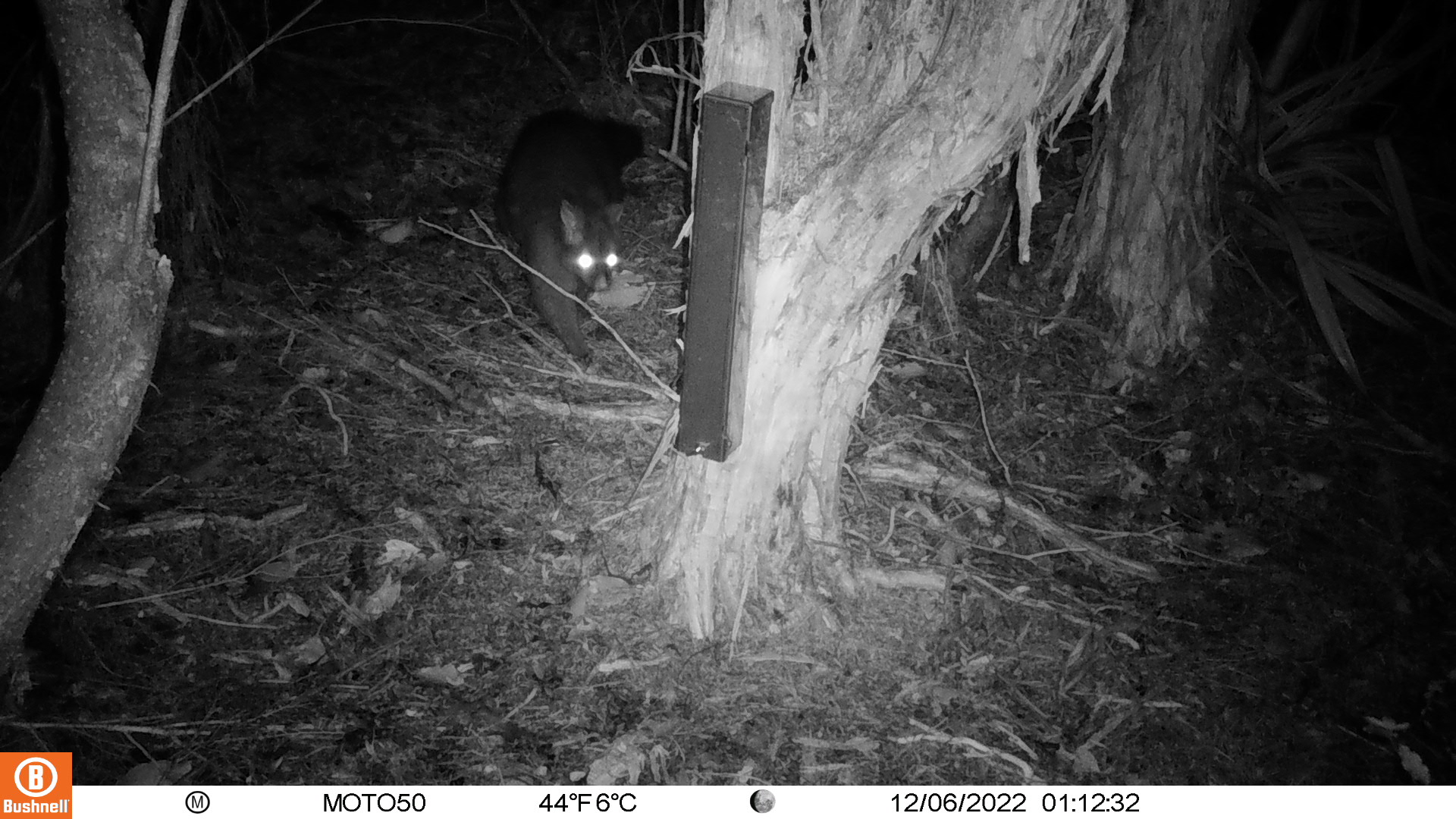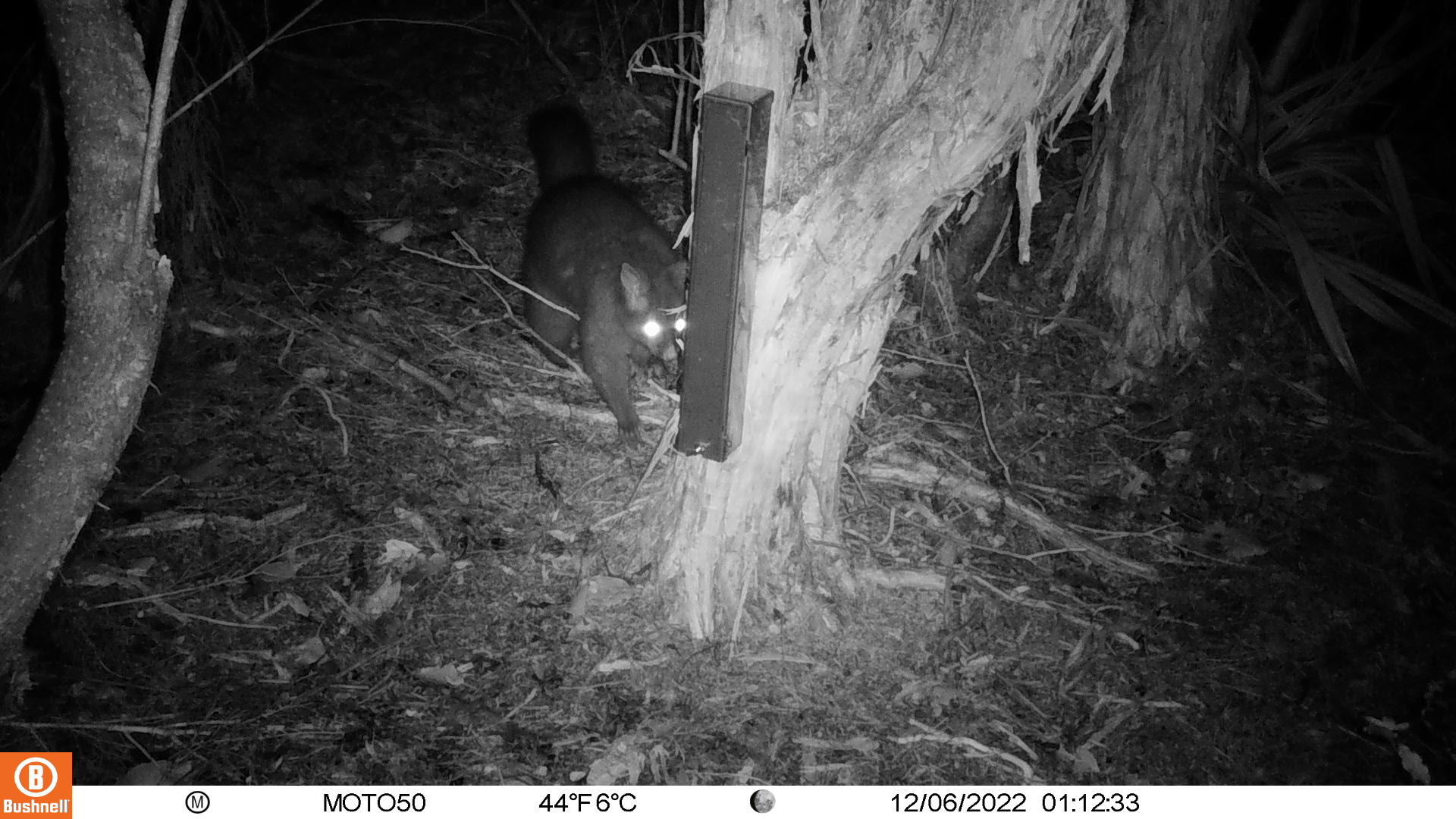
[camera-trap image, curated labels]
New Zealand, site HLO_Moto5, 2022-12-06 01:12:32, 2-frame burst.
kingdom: Animalia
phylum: Chordata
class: Mammalia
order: Diprotodontia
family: Phalangeridae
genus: Trichosurus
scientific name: Trichosurus vulpecula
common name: common brushtail possum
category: possum